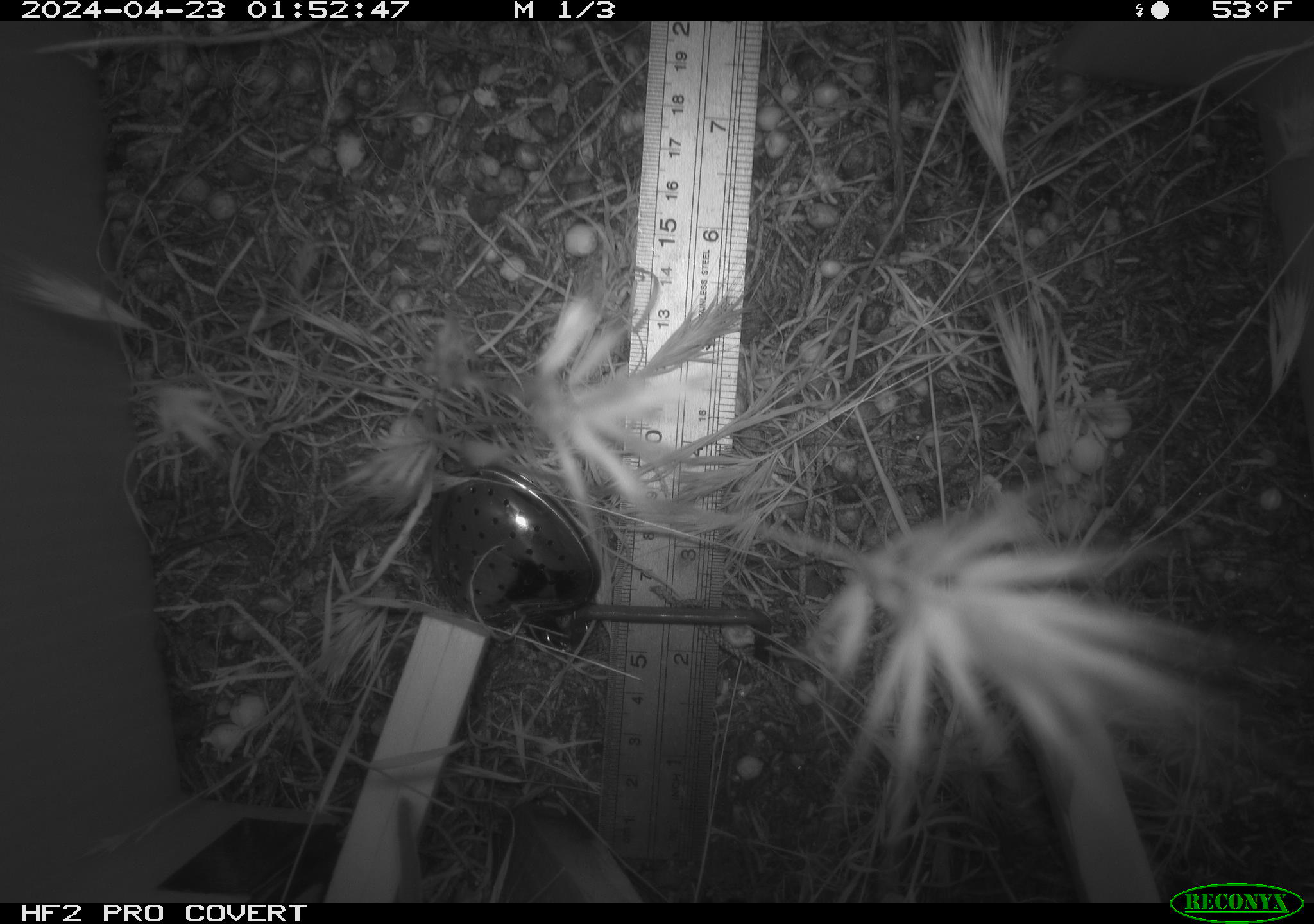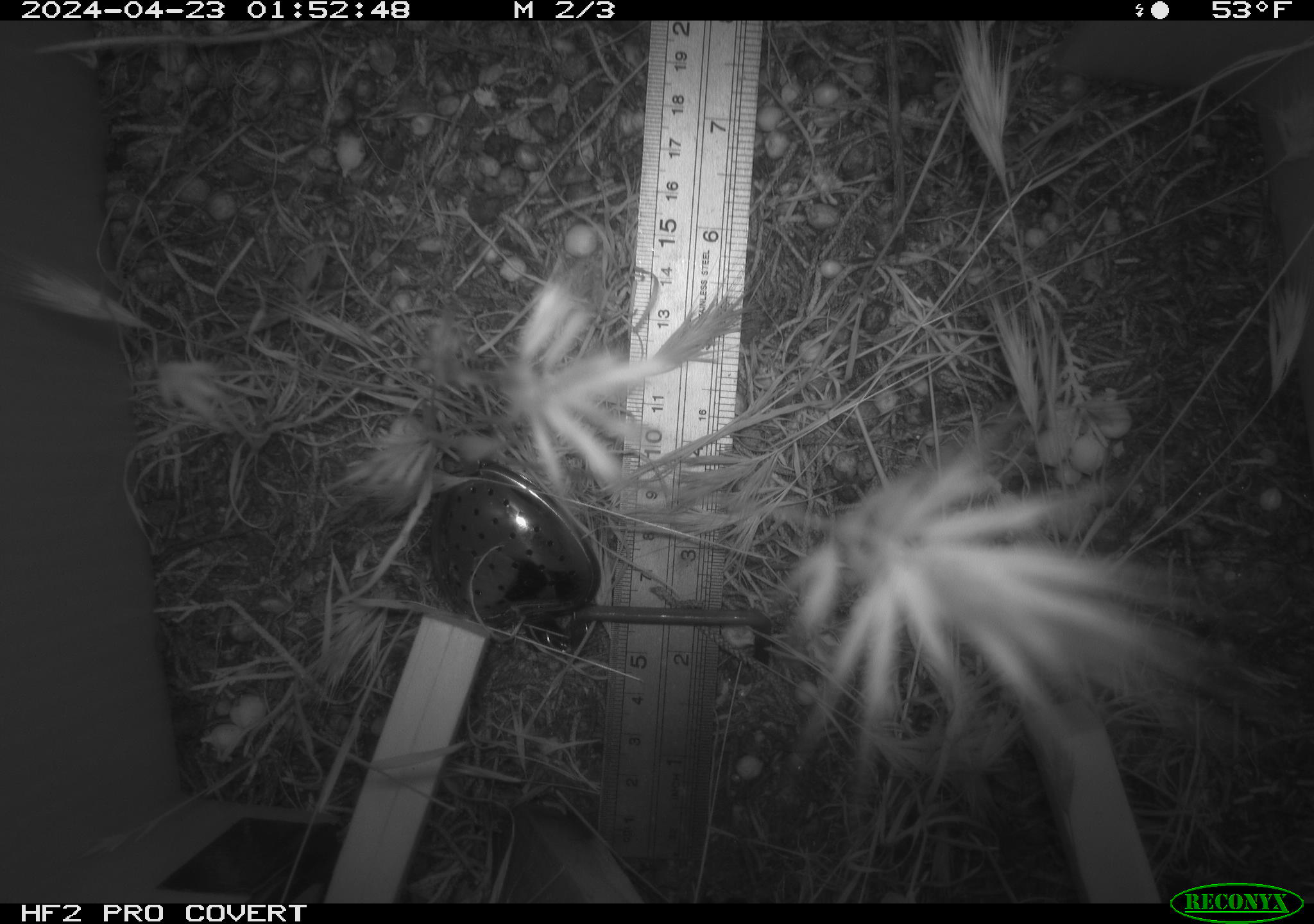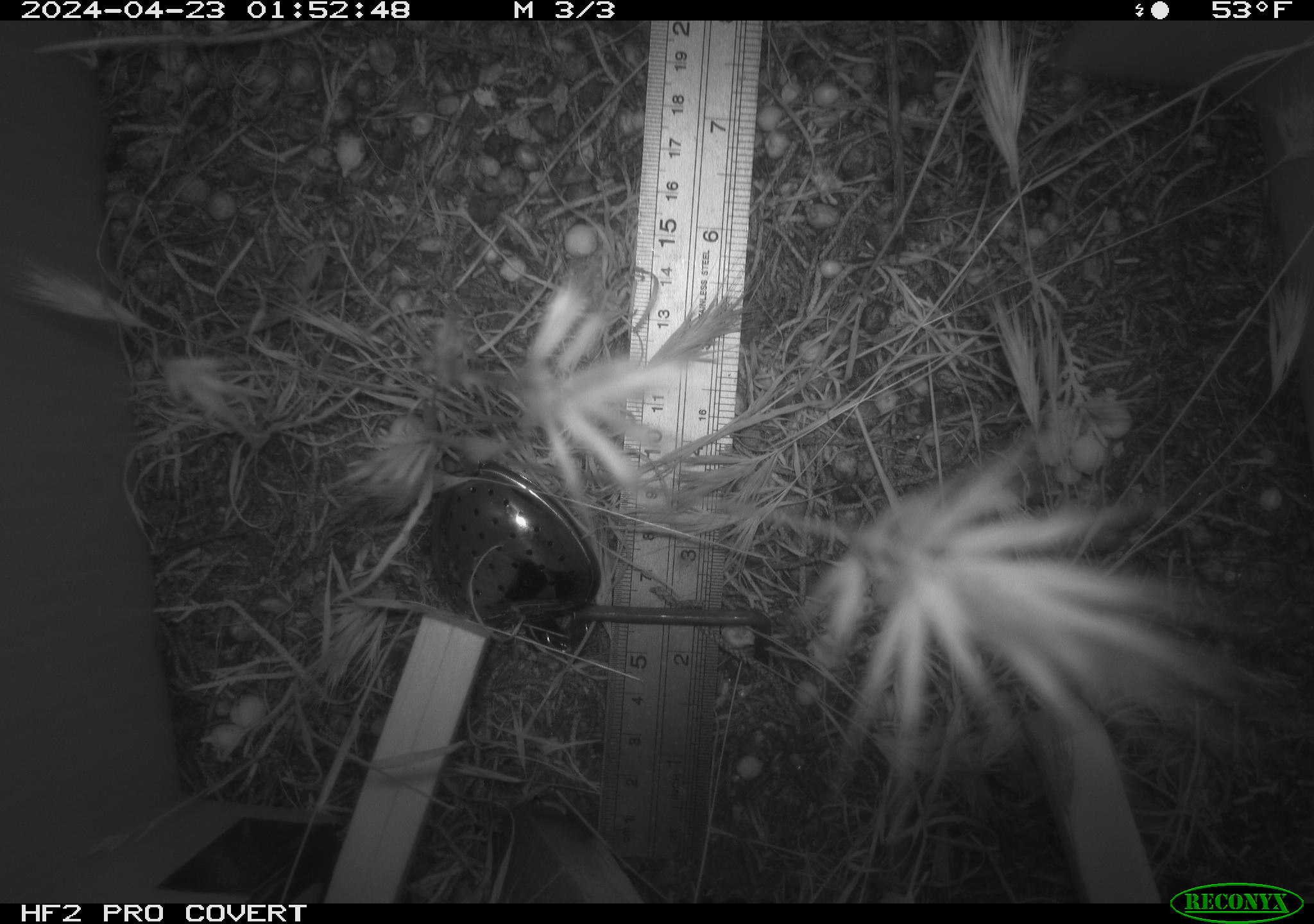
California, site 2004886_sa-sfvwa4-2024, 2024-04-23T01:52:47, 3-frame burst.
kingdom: Animalia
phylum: Chordata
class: Mammalia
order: Rodentia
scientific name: Rodentia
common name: mouse species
Mouse species (Rodentia).